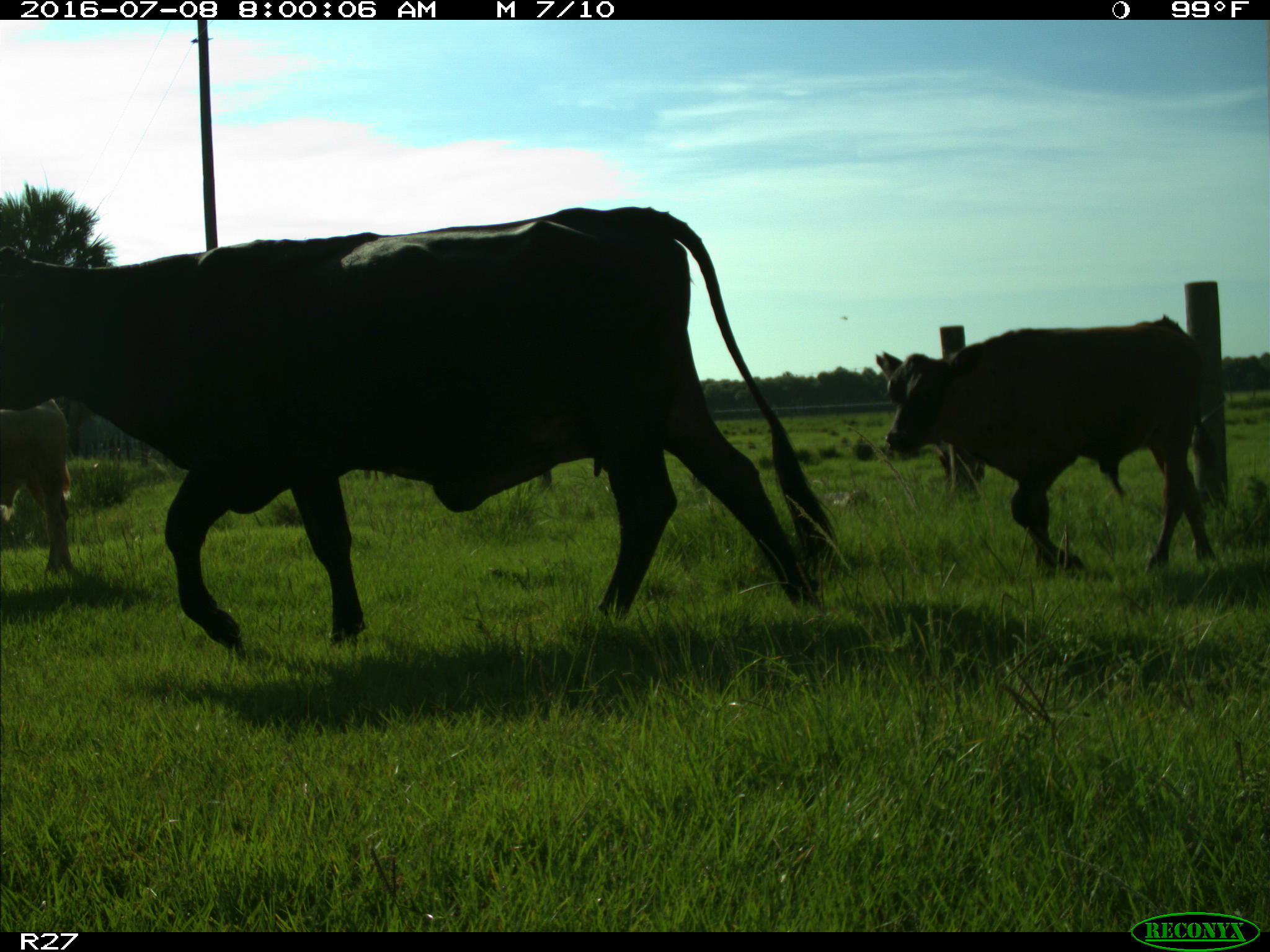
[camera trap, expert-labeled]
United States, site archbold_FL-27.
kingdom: Animalia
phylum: Chordata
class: Mammalia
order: Artiodactyla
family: Bovidae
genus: Bos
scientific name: Bos taurus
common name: domestic cow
Bos taurus (domestic cow).